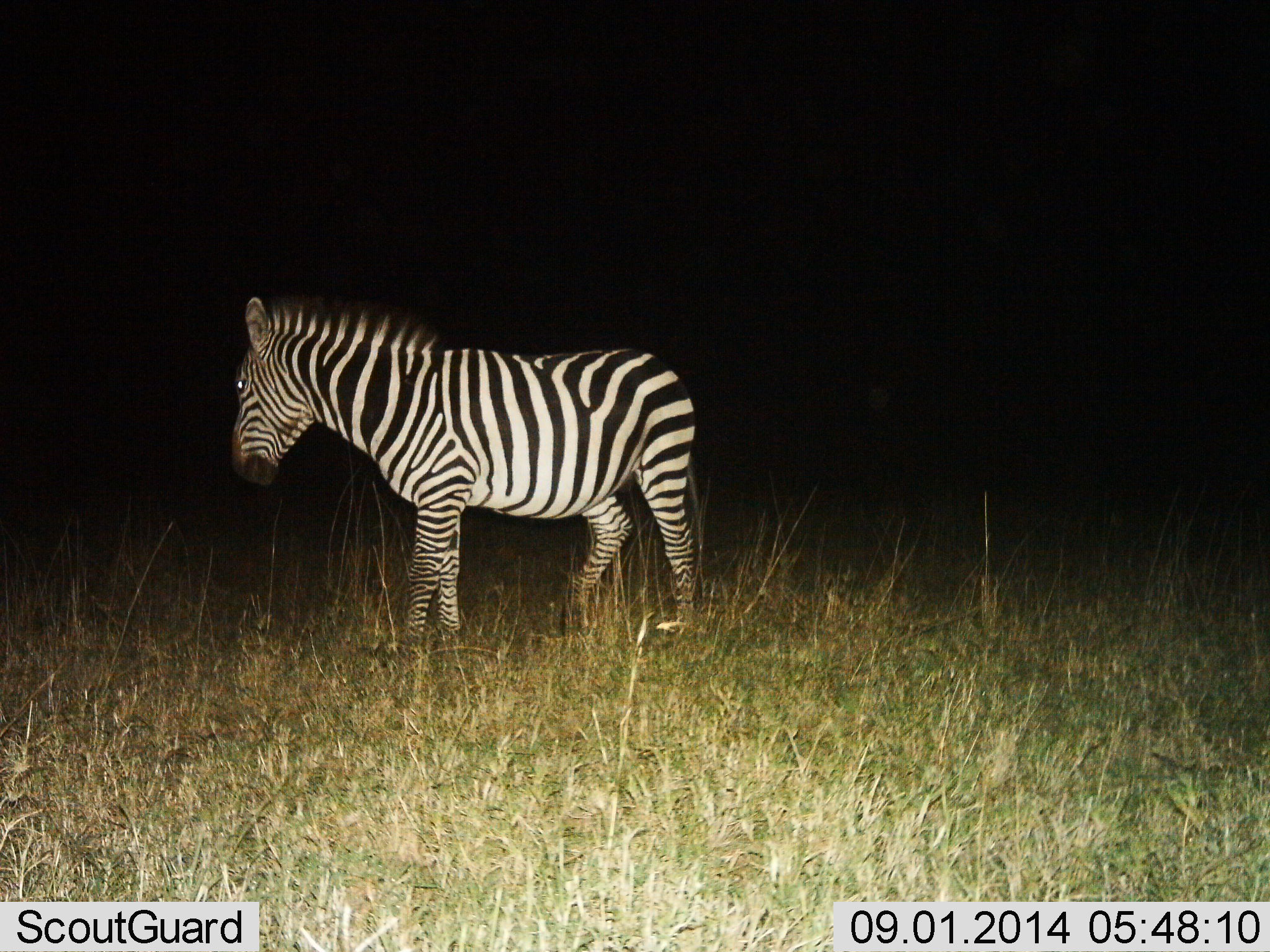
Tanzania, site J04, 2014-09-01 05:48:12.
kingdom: Animalia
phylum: Chordata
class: Mammalia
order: Perissodactyla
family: Equidae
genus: Equus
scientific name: Equus quagga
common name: plains zebra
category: zebra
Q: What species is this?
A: Zebra (plains zebra) (Equus quagga).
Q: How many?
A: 1.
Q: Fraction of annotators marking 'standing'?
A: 60%.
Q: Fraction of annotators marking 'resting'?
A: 0%.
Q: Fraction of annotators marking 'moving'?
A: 40%.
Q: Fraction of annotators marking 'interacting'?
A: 0%.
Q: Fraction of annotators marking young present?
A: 0%.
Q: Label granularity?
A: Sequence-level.